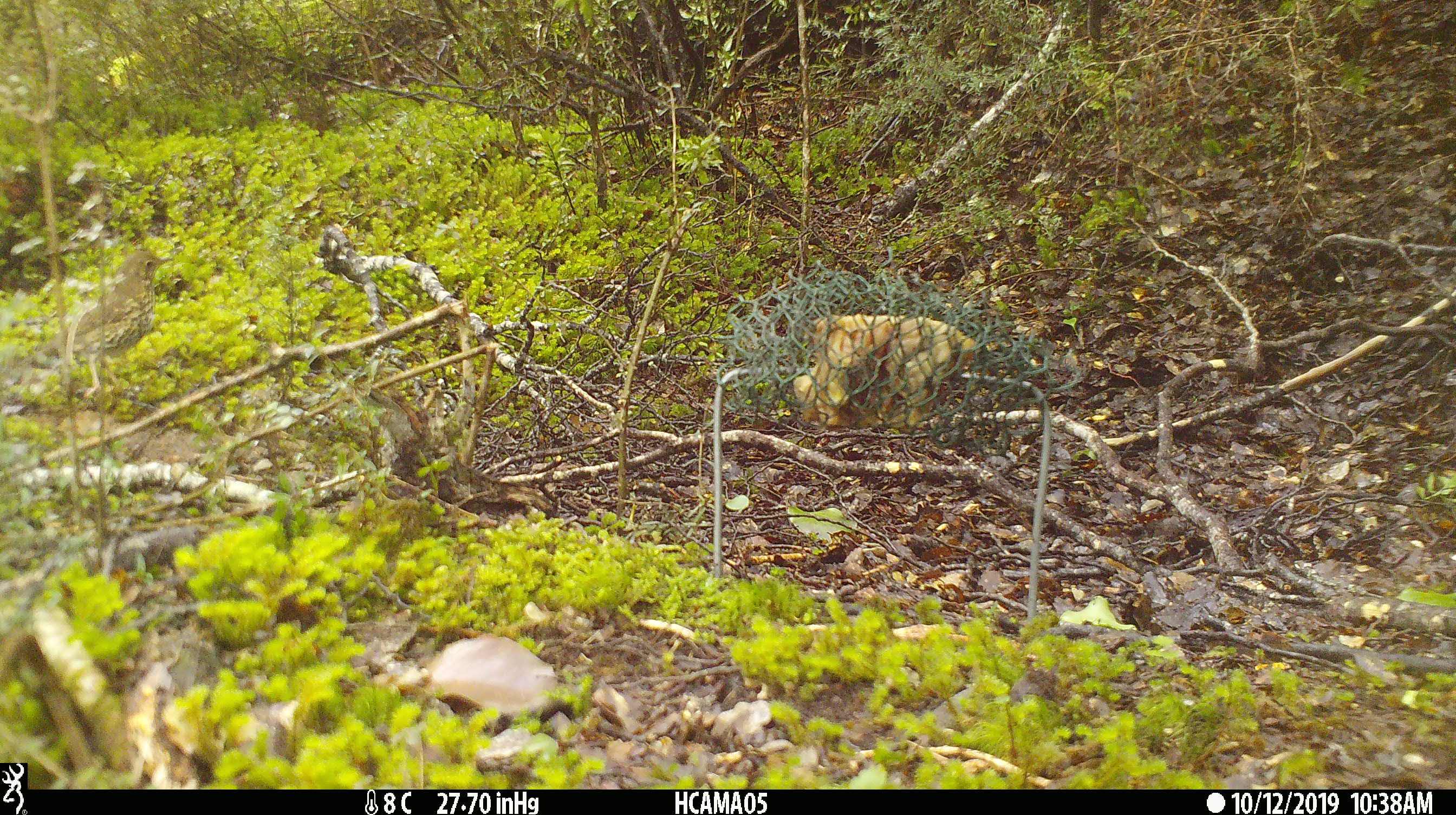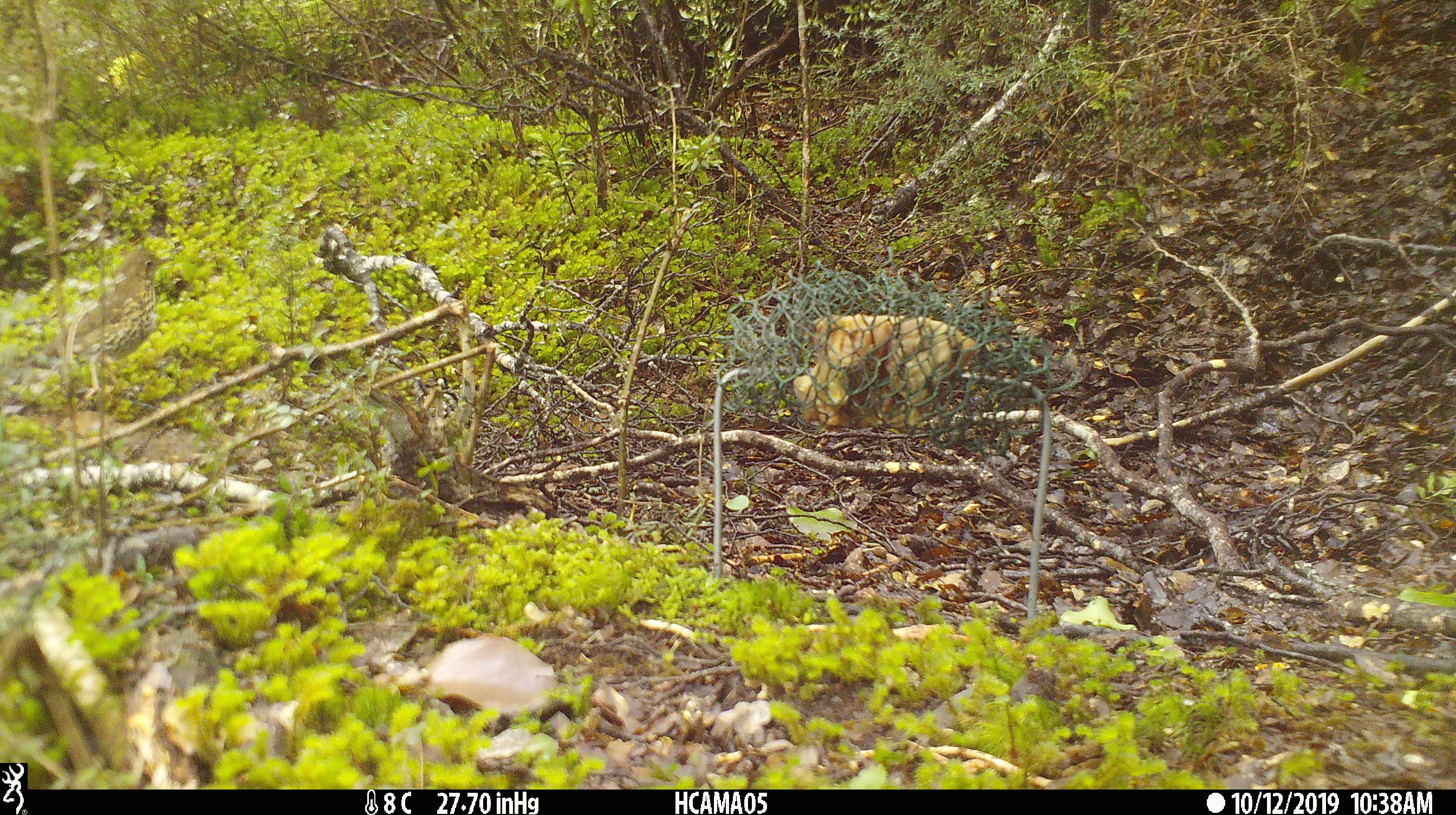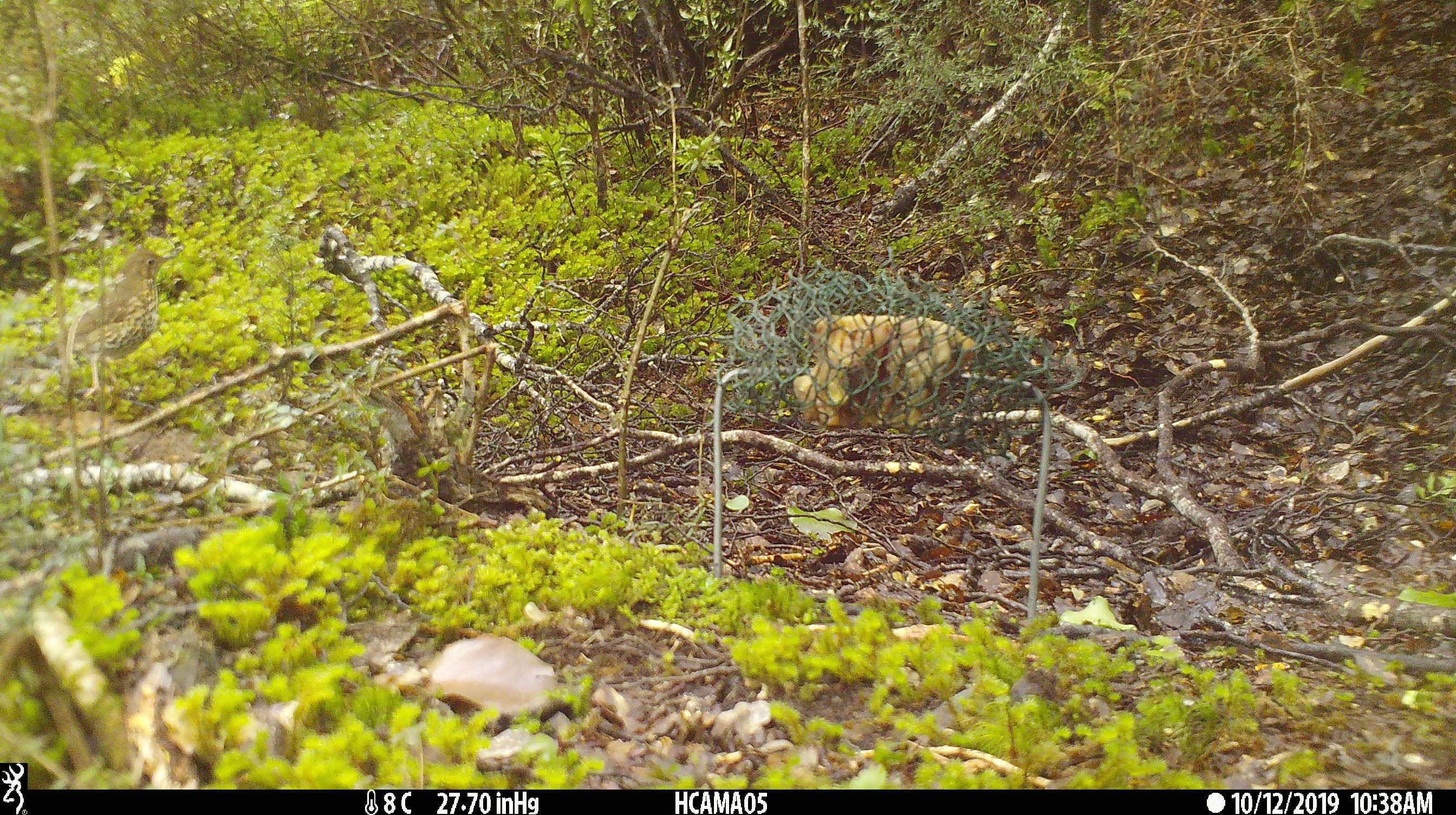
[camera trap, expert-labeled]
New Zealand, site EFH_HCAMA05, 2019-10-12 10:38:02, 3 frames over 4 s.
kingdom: Animalia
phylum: Chordata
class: Aves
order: Passeriformes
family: Turdidae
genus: Turdus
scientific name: Turdus philomelos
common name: song thrush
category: thrush